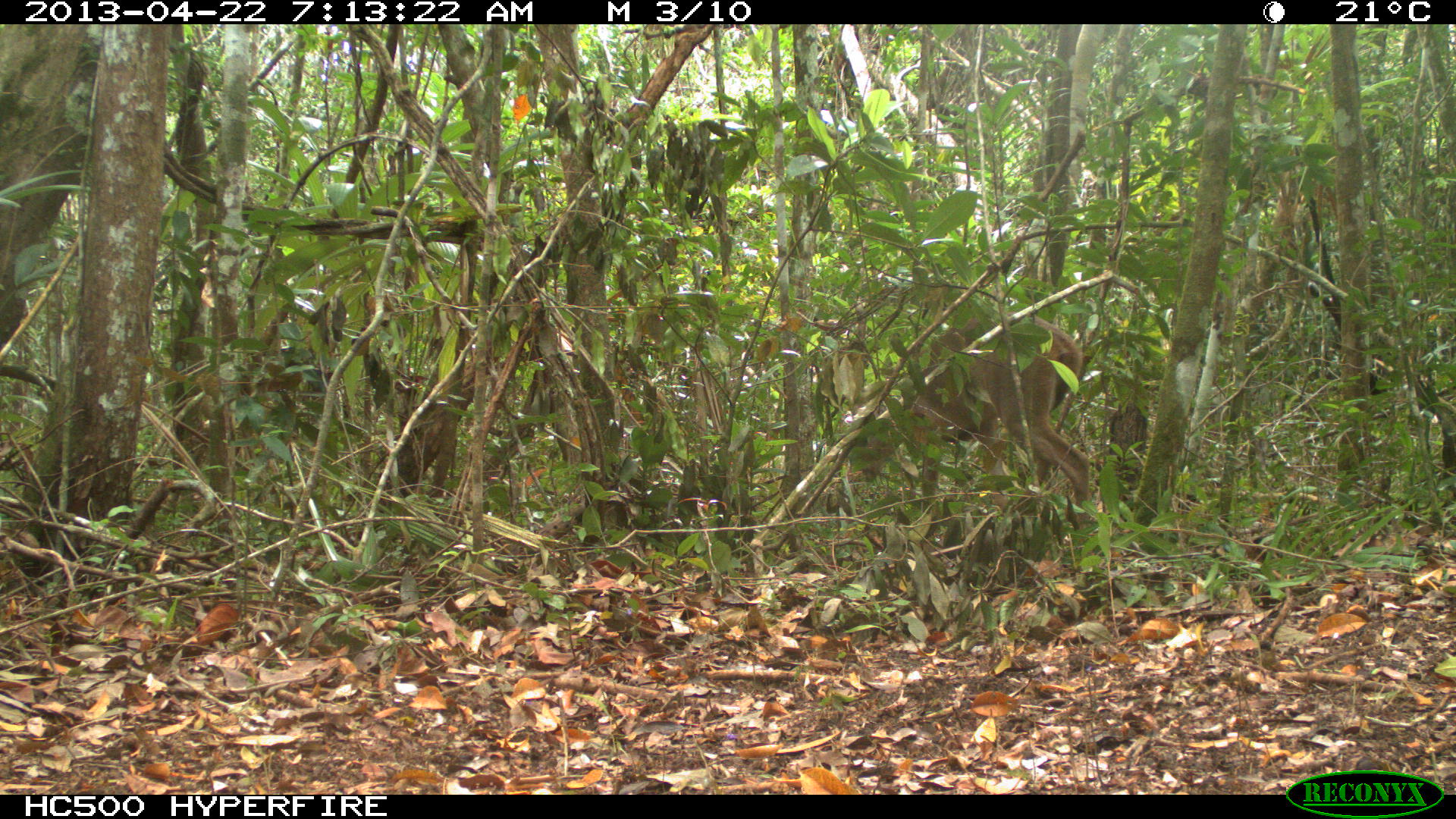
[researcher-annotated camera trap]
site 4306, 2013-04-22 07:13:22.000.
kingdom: Animalia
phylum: Chordata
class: Mammalia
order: Artiodactyla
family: Cervidae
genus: Odocoileus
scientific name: Odocoileus virginianus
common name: white-tailed deer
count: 1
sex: female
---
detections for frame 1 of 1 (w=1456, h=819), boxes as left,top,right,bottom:
odocoileus virginianus: 841,309,1091,511